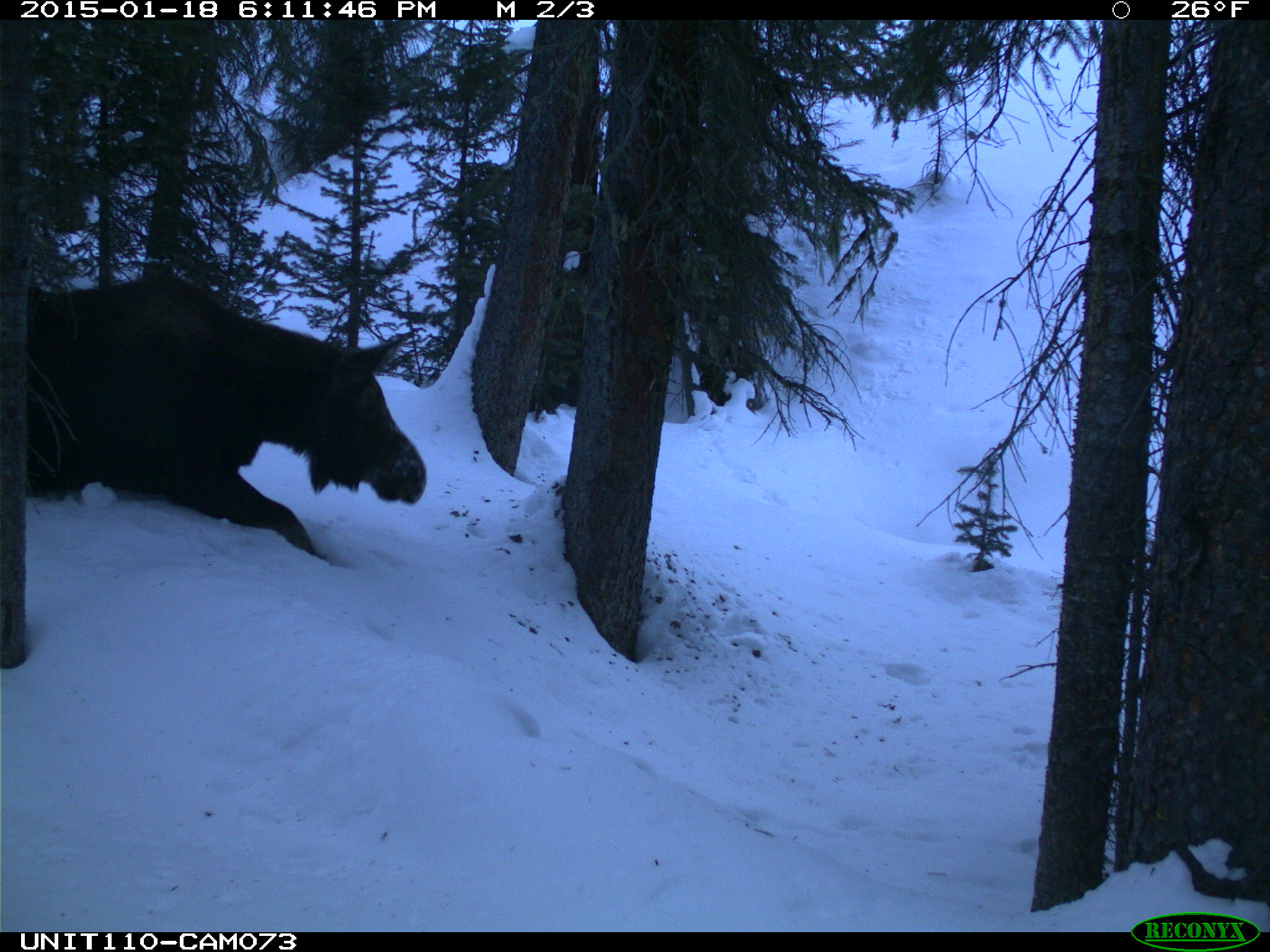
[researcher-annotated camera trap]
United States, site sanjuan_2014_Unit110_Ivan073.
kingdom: Animalia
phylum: Chordata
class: Mammalia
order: Artiodactyla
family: Cervidae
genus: Alces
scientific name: Alces alces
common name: moose